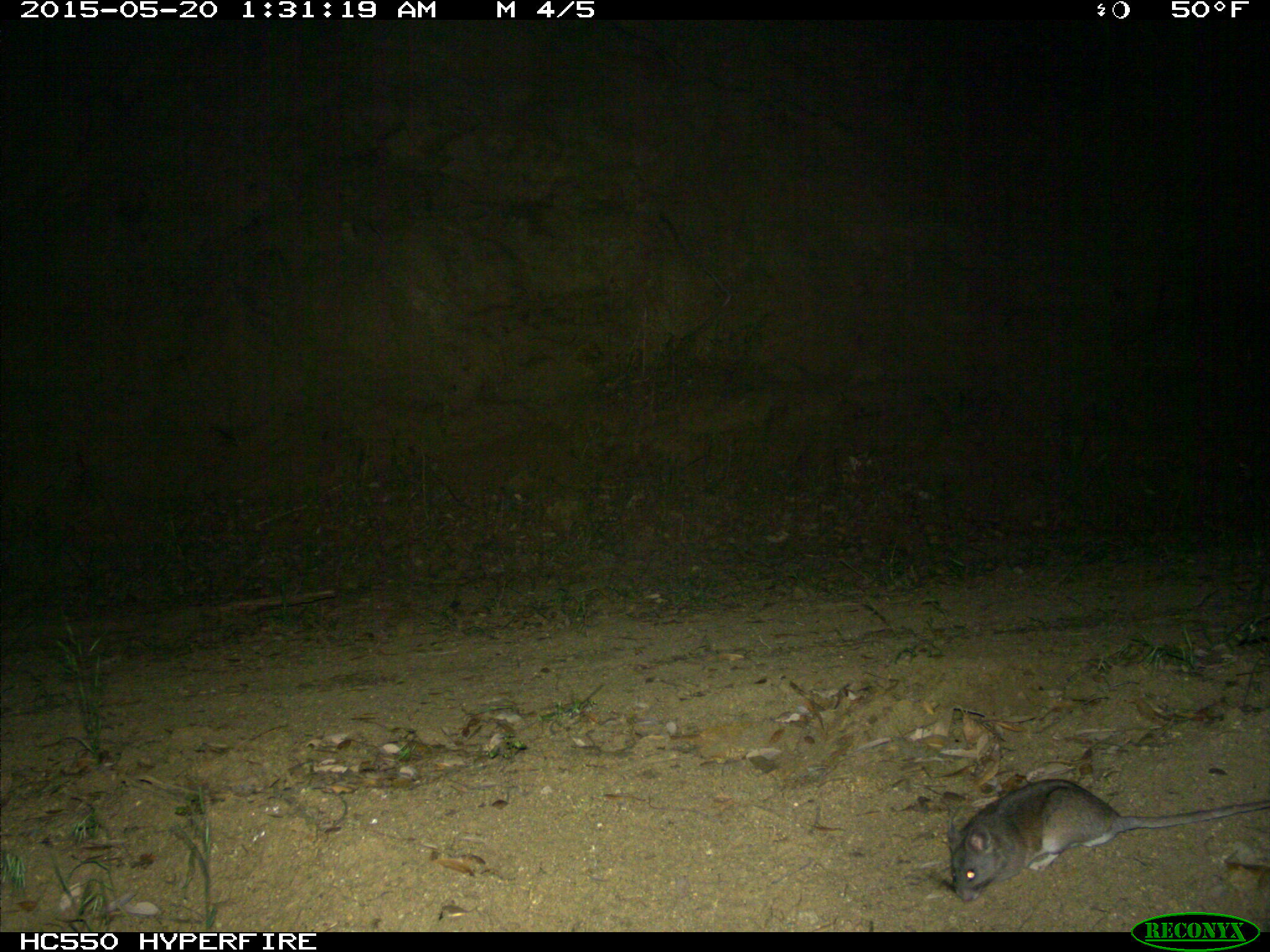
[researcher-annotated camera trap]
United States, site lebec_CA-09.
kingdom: Animalia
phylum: Chordata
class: Mammalia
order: Rodentia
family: Cricetidae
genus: Neotoma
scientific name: Neotoma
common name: pack rat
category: unidentified pack rat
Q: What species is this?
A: Unidentified pack rat (pack rat) (Neotoma).